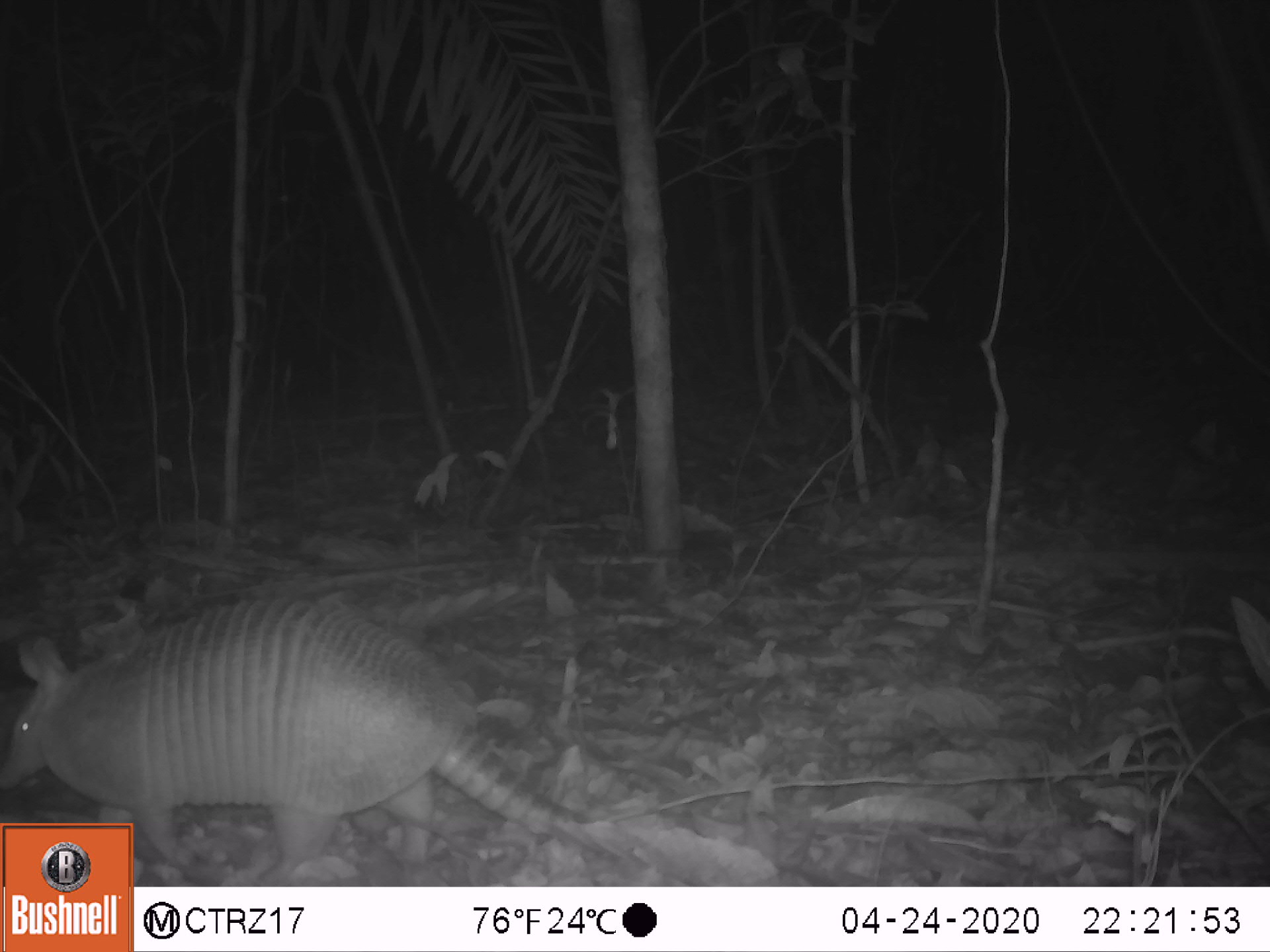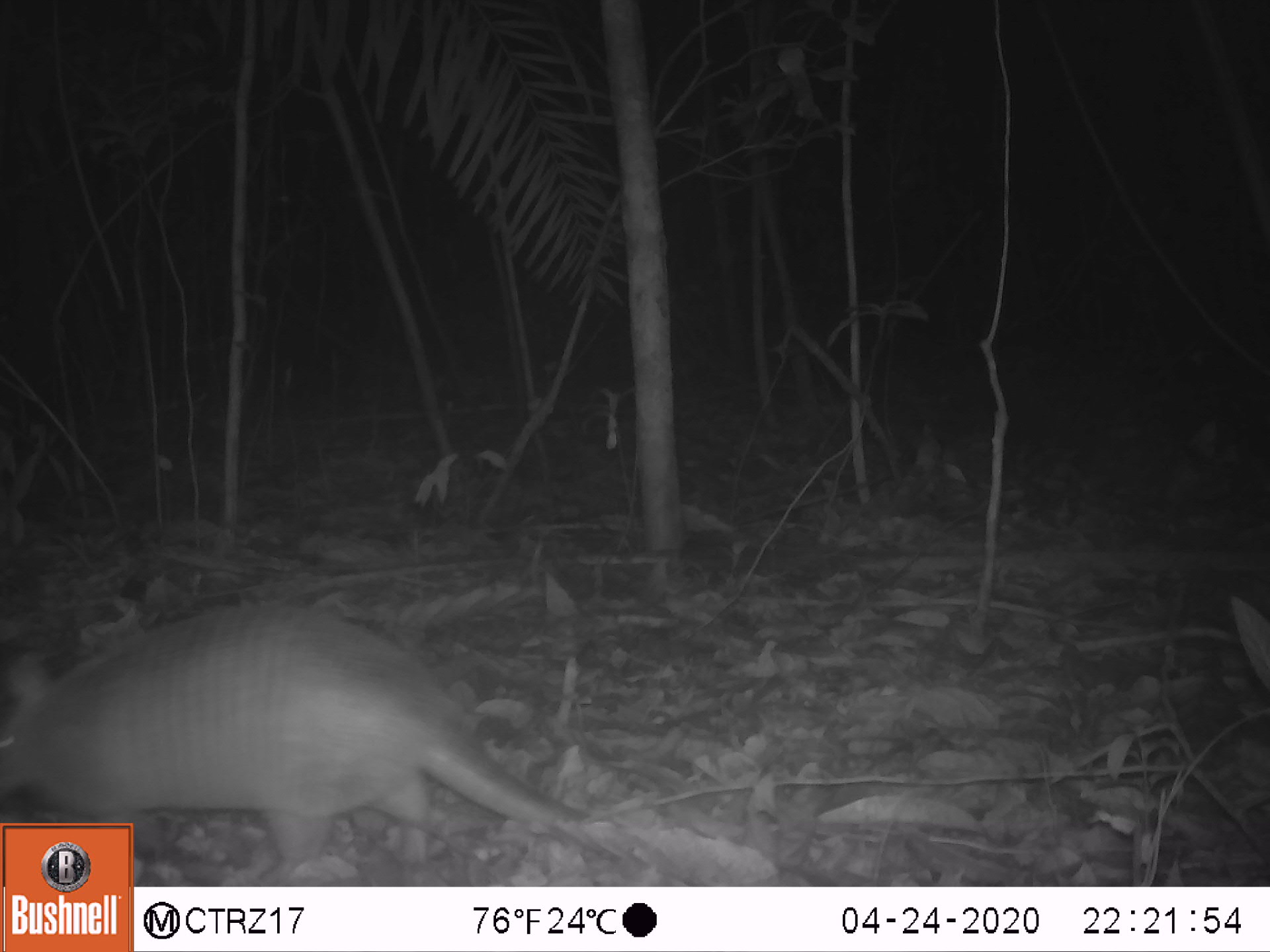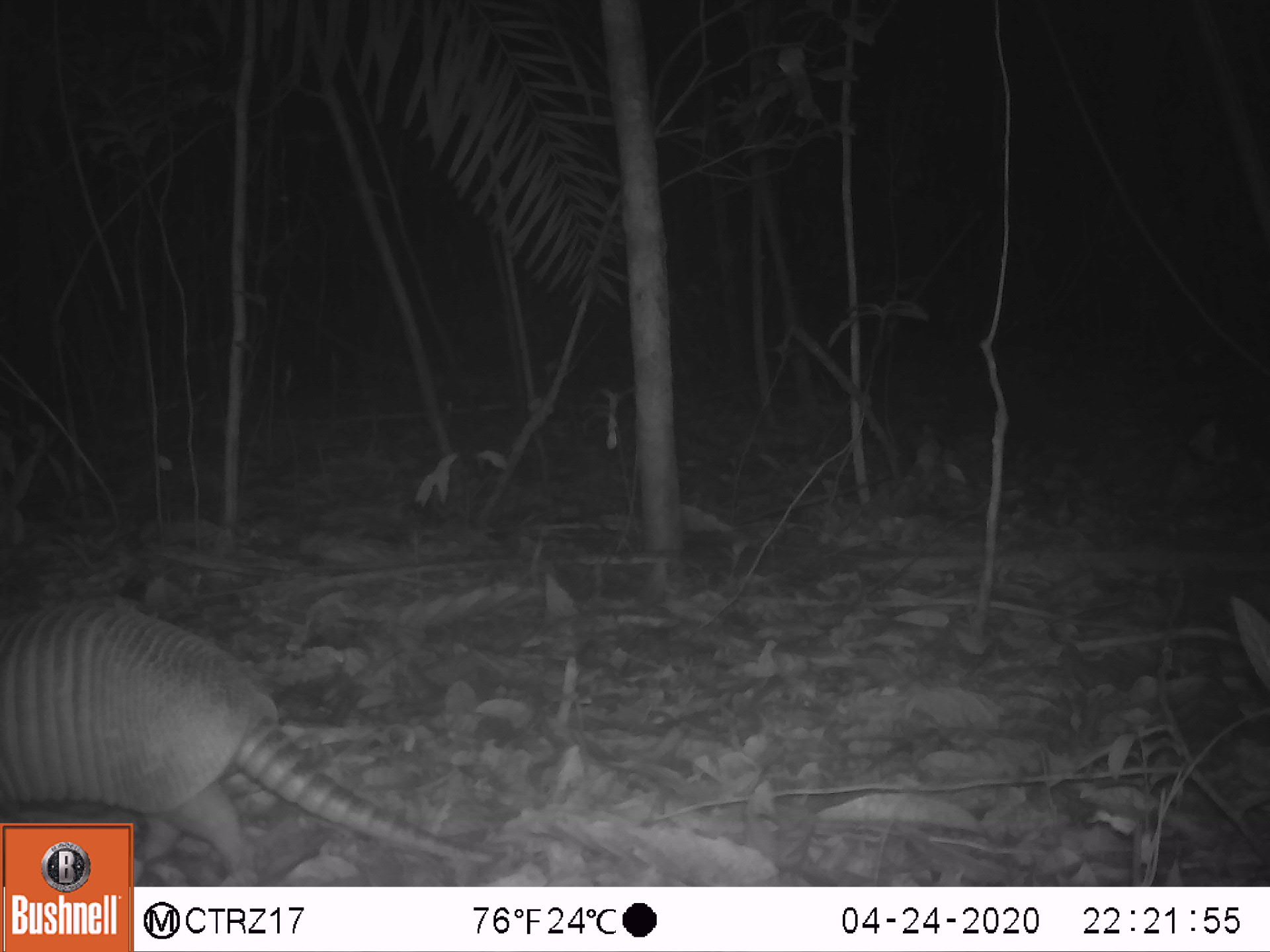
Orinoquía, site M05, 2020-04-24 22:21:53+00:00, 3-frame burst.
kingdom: Animalia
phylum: Chordata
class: Mammalia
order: Cingulata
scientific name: Cingulata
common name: armadillo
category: unknown armadillo